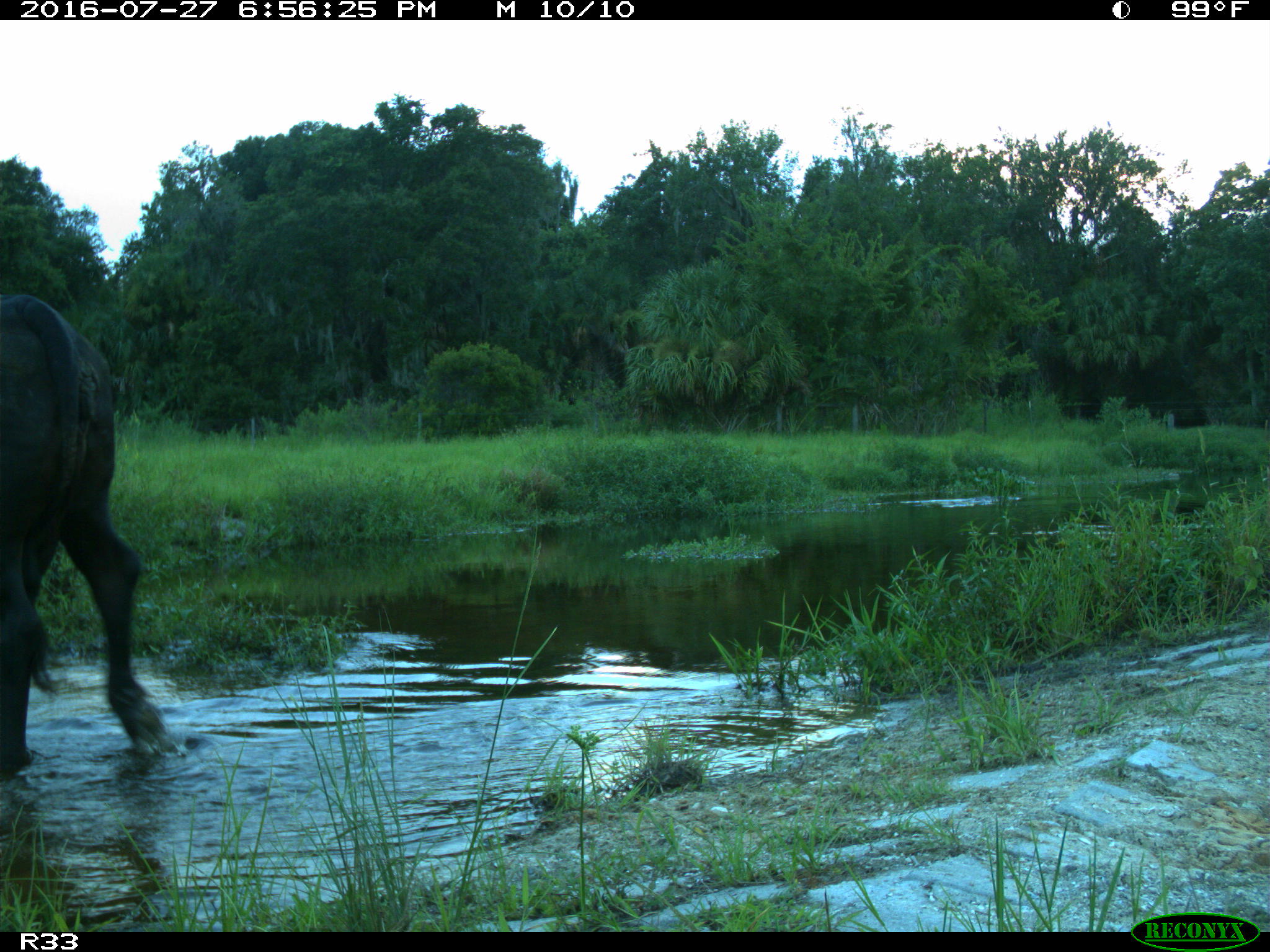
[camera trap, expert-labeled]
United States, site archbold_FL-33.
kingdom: Animalia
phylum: Chordata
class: Mammalia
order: Artiodactyla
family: Bovidae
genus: Bos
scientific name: Bos taurus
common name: domestic cow